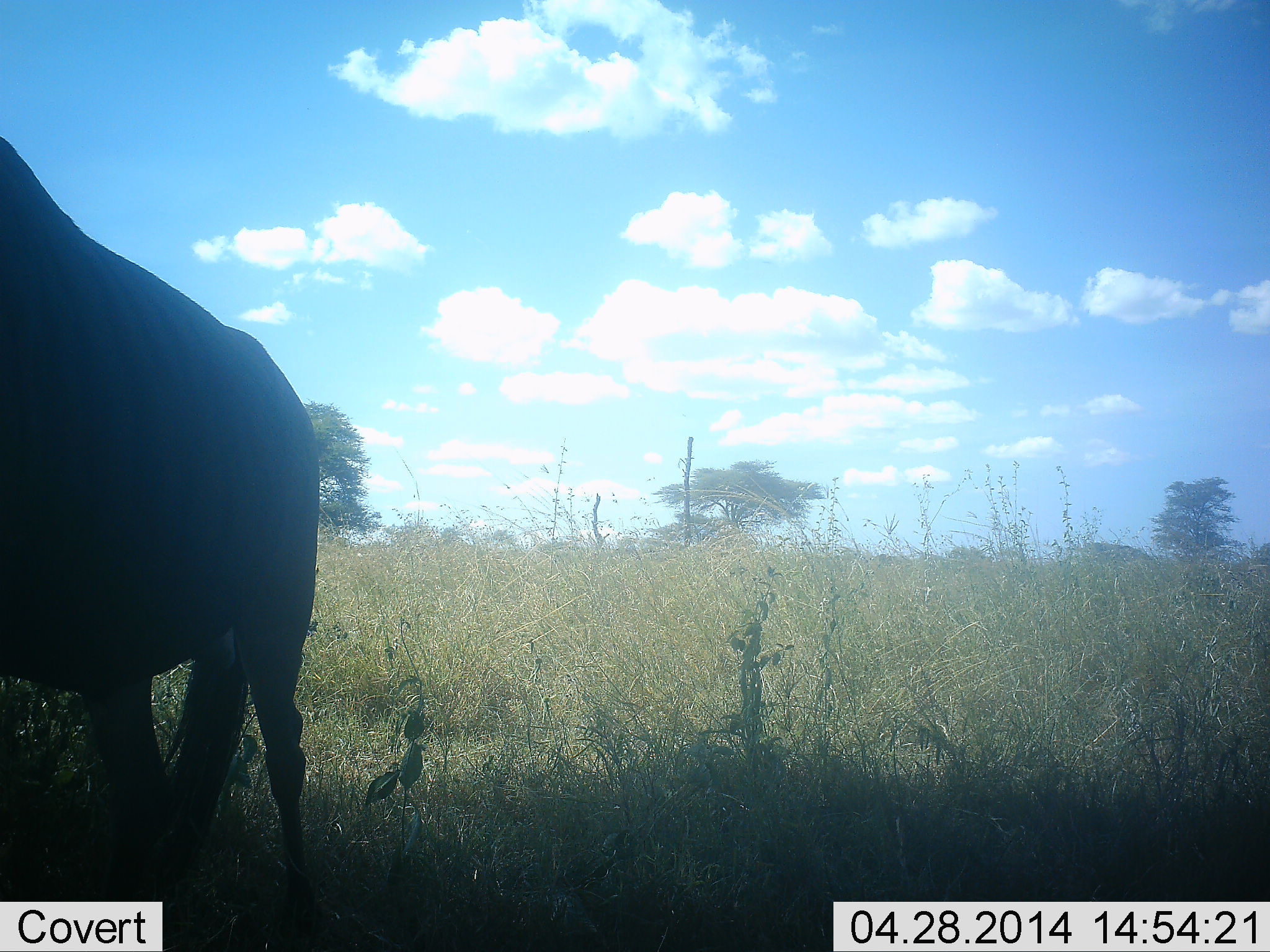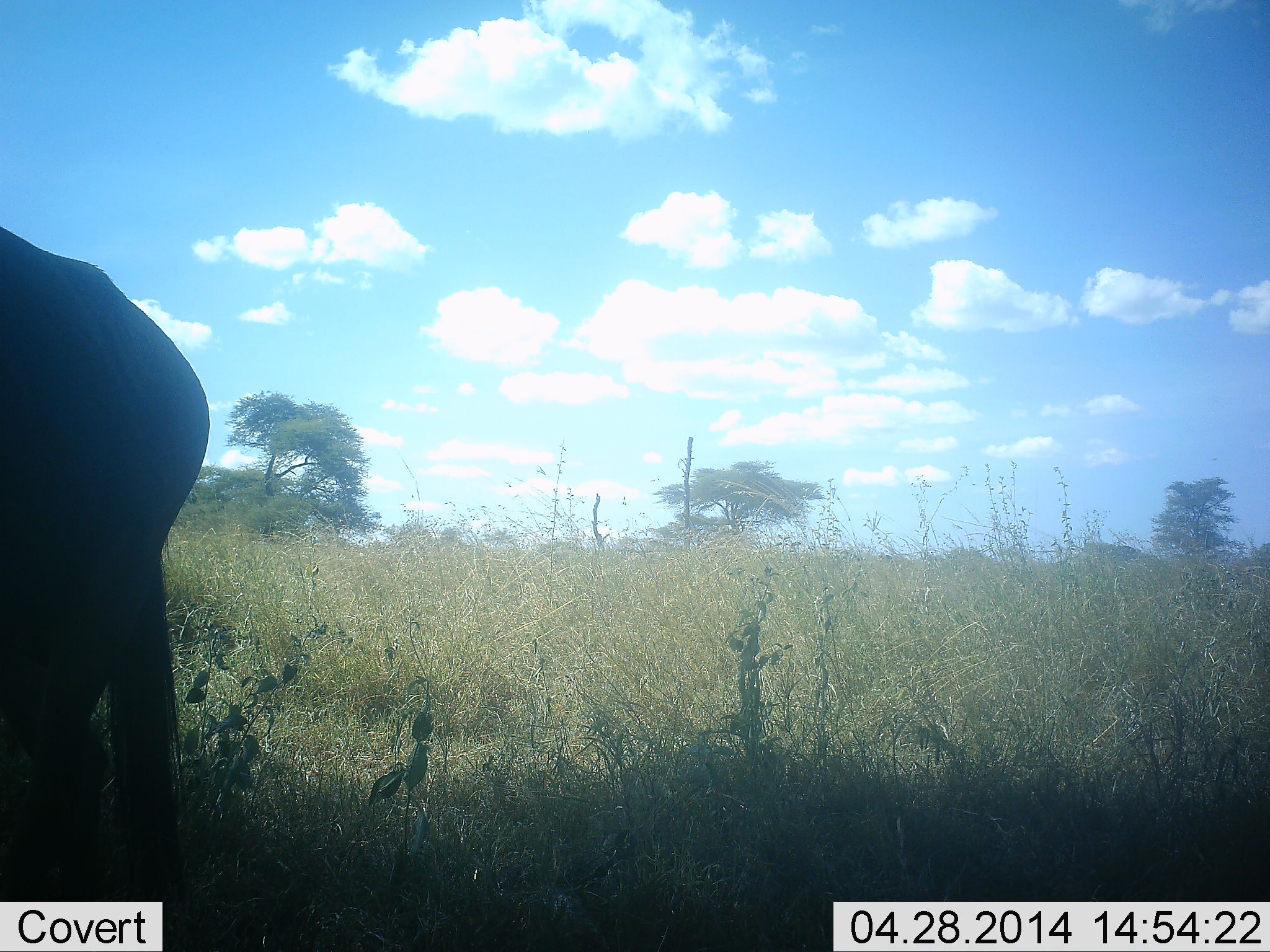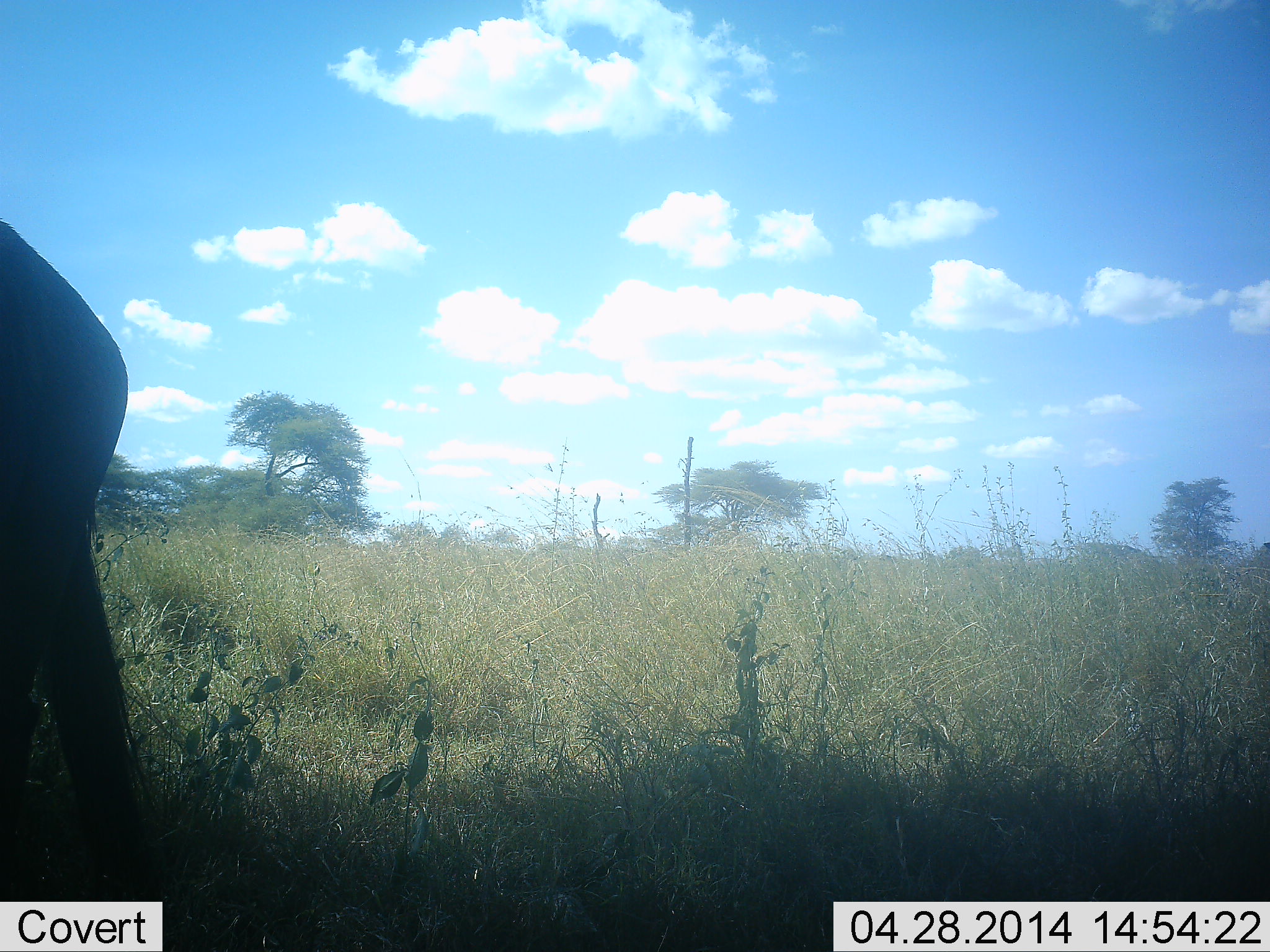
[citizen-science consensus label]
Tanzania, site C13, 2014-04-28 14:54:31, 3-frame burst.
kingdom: Animalia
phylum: Chordata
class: Mammalia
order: Artiodactyla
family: Bovidae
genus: Connochaetes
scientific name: Connochaetes taurinus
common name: blue wildebeest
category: wildebeest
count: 1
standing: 30%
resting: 0%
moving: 80%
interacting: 0%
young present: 0%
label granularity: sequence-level